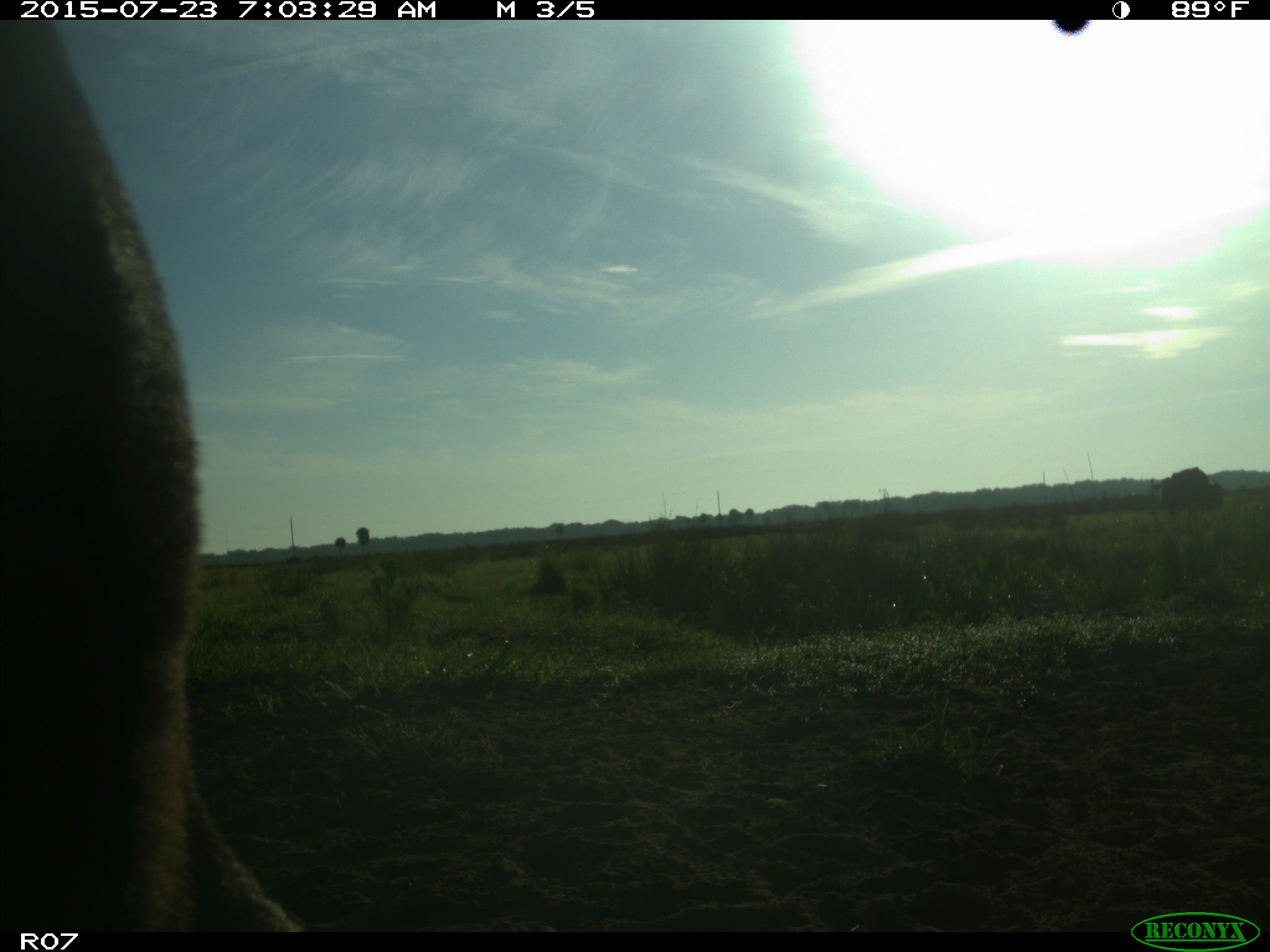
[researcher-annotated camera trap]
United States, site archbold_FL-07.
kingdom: Animalia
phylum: Chordata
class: Mammalia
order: Artiodactyla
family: Bovidae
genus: Bos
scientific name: Bos taurus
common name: domestic cow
Bos taurus (domestic cow).